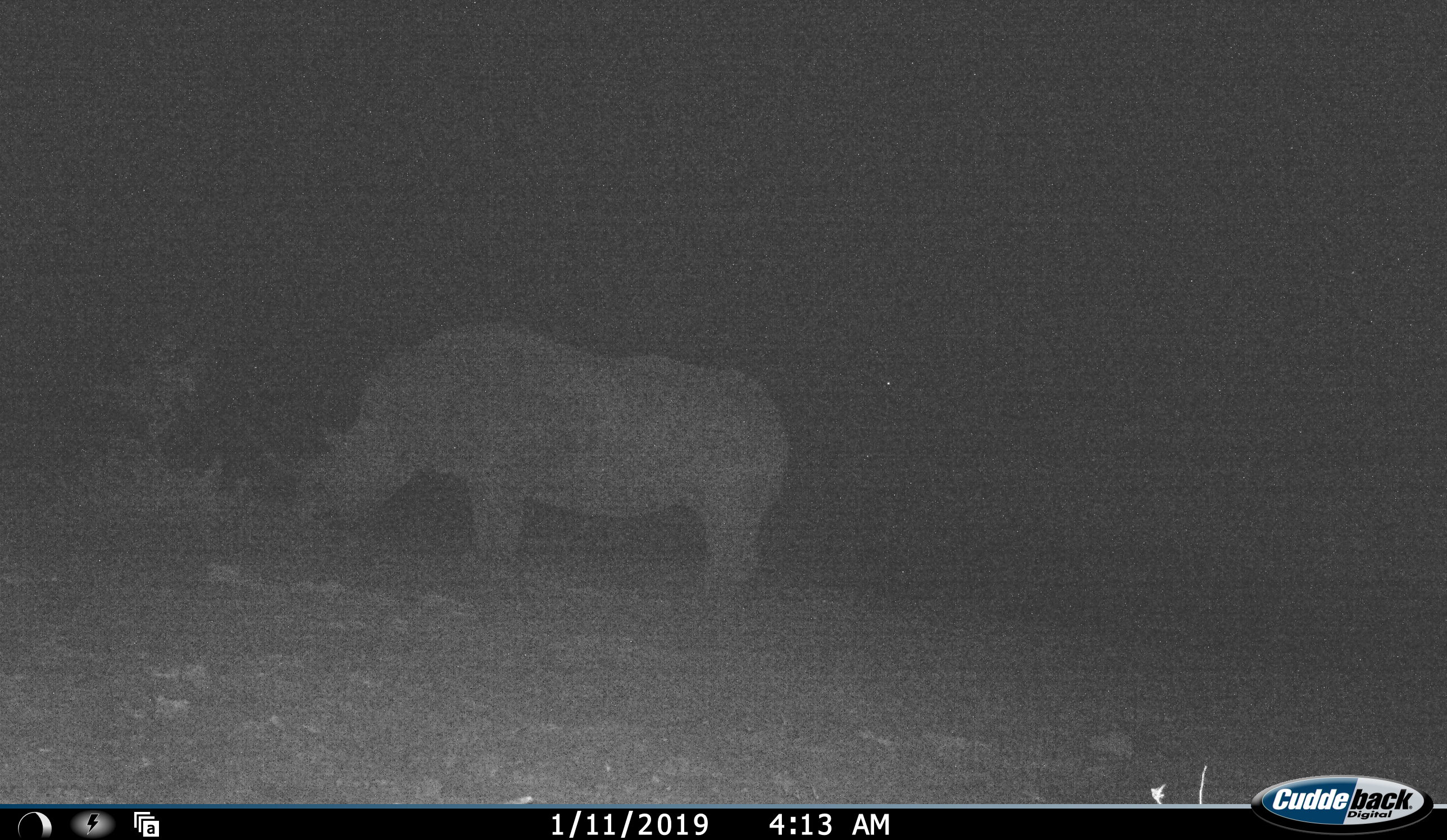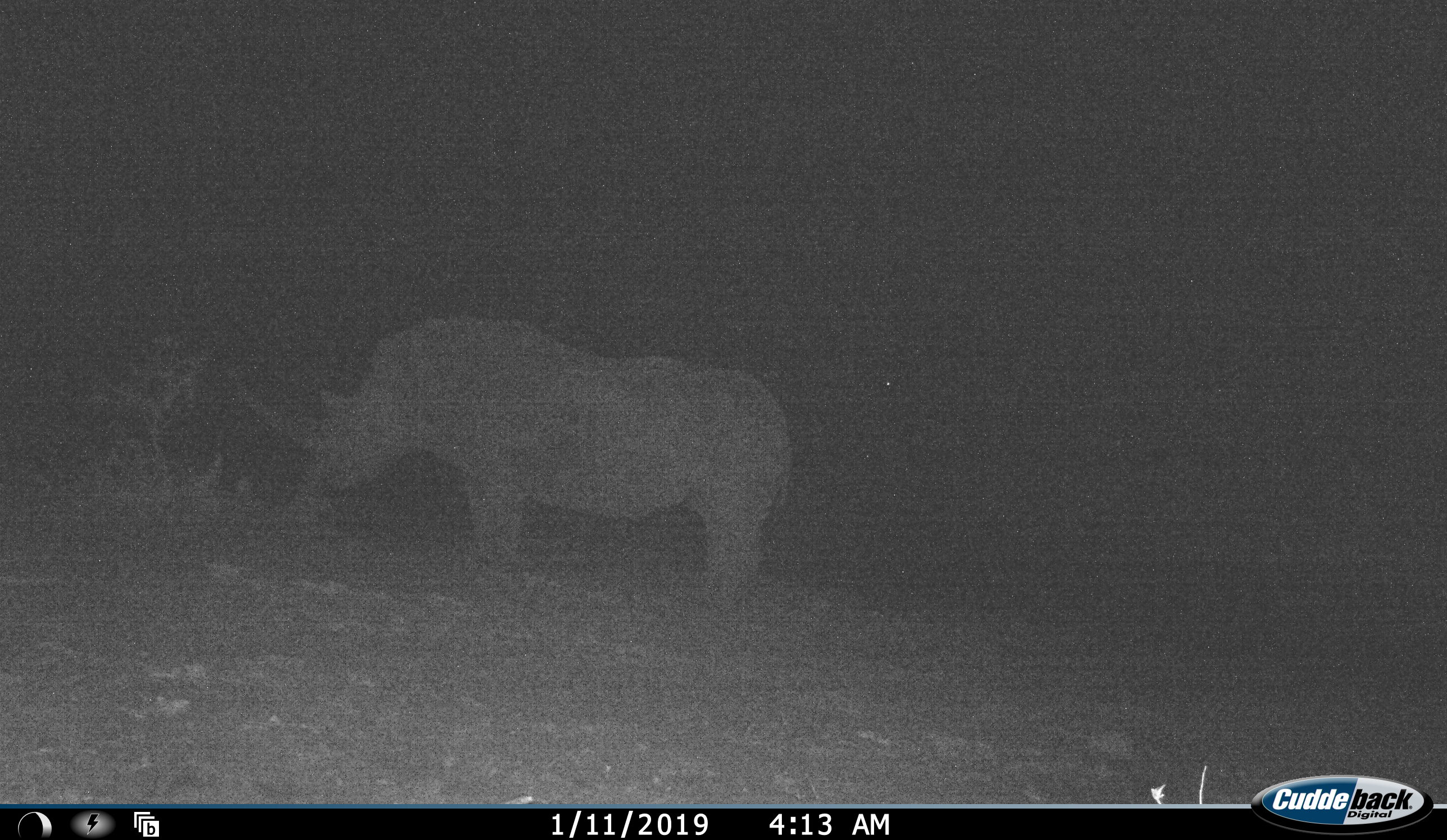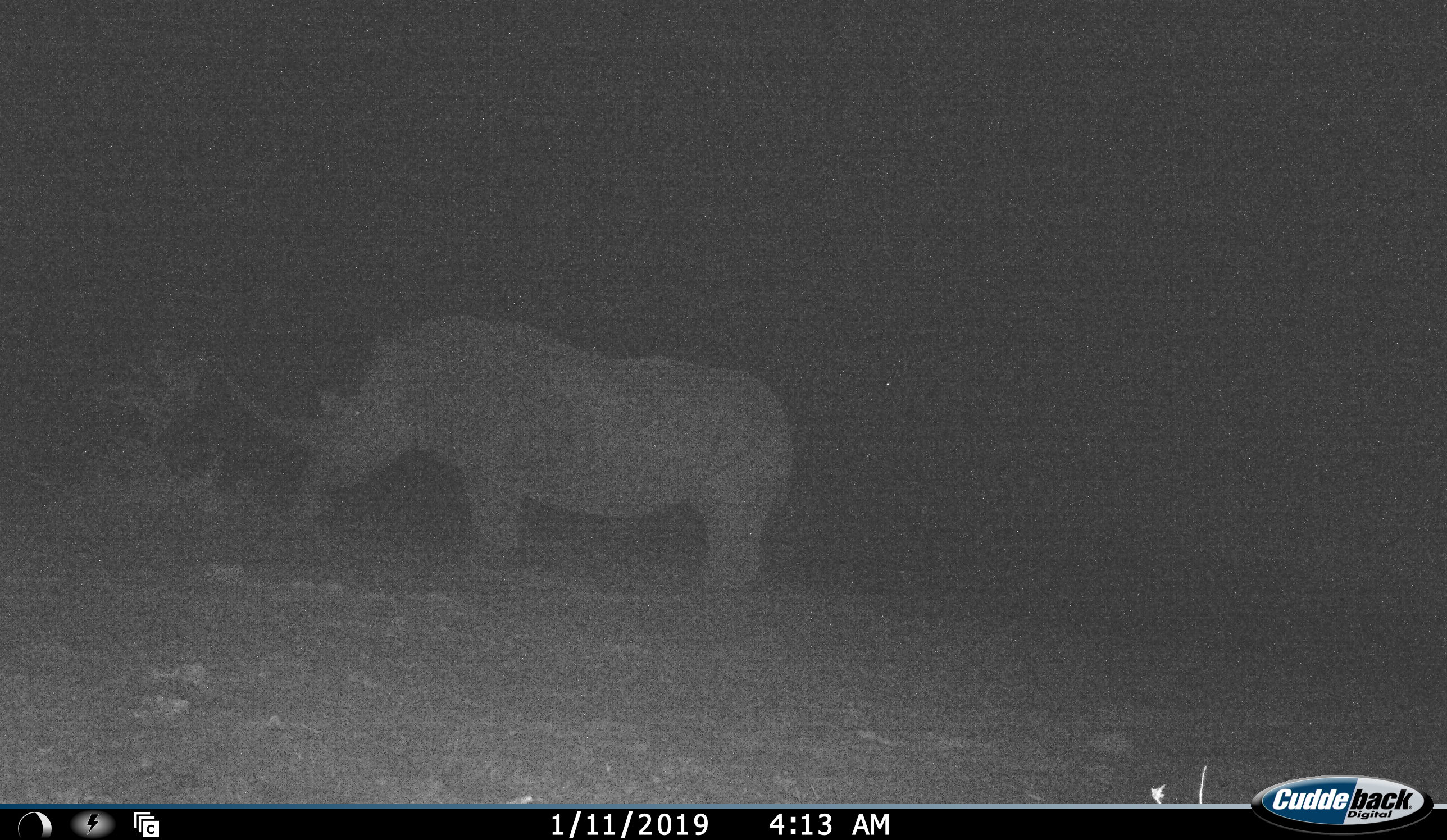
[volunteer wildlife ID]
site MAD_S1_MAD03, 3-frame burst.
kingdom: Animalia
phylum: Chordata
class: Mammalia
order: Perissodactyla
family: Rhinocerotidae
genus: Ceratotherium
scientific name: Ceratotherium simum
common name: white rhinoceros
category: rhinoceroswhite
Rhinoceroswhite (white rhinoceros) (Ceratotherium simum), count 1. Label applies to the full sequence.